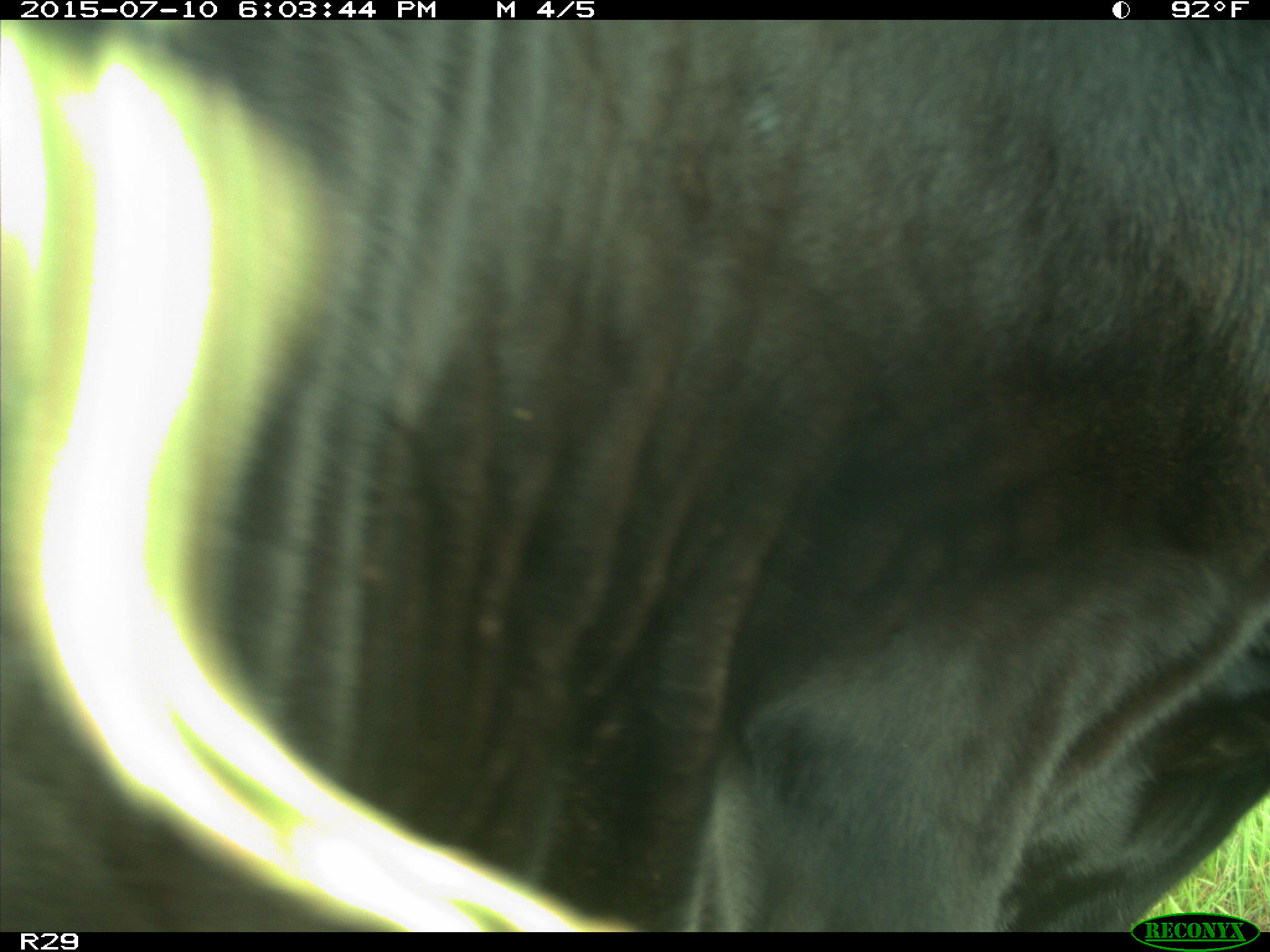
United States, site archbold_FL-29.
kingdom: Animalia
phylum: Chordata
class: Mammalia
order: Artiodactyla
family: Bovidae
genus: Bos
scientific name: Bos taurus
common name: domestic cow